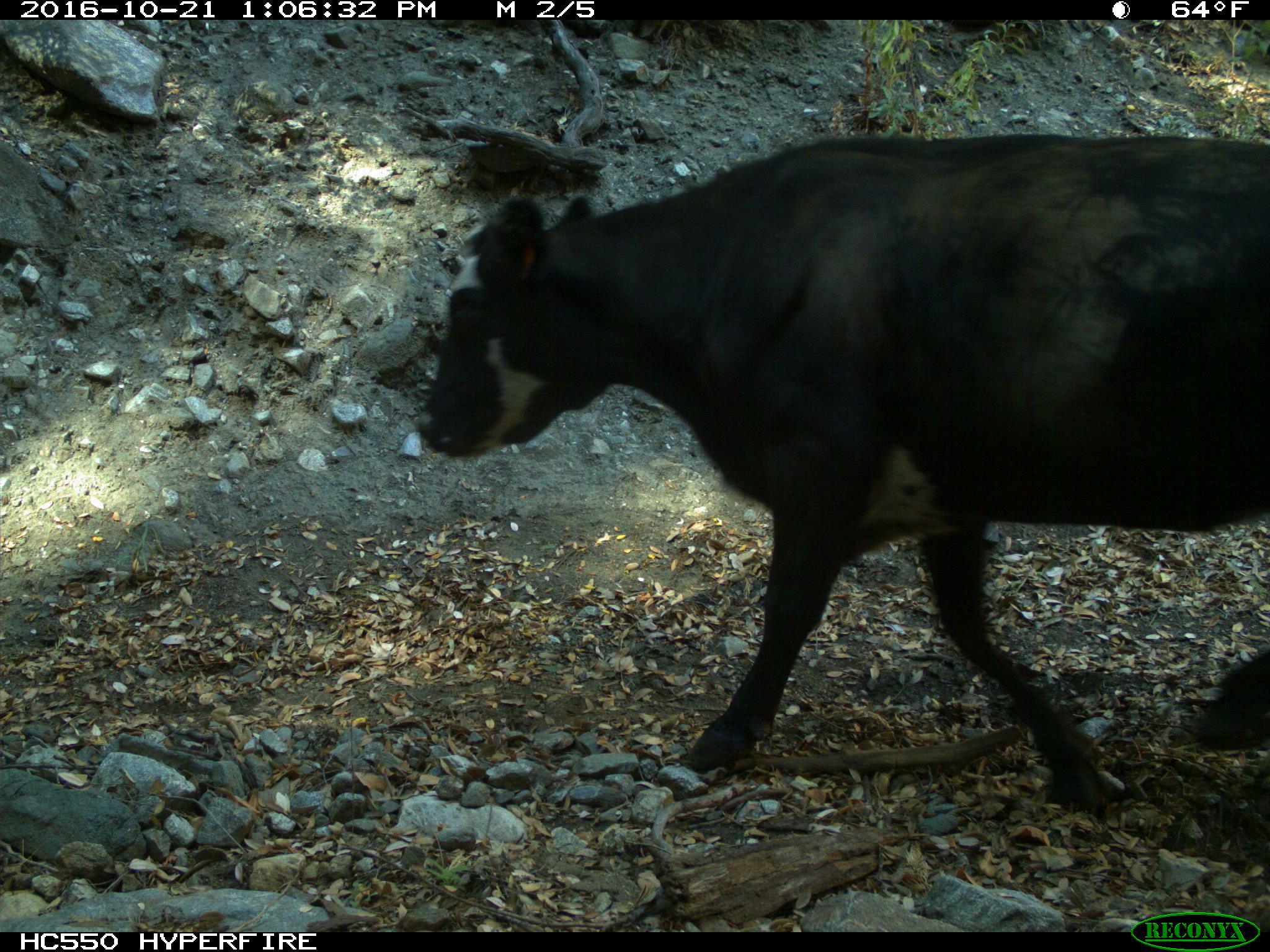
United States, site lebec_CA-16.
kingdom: Animalia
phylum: Chordata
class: Mammalia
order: Artiodactyla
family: Bovidae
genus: Bos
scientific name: Bos taurus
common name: domestic cow